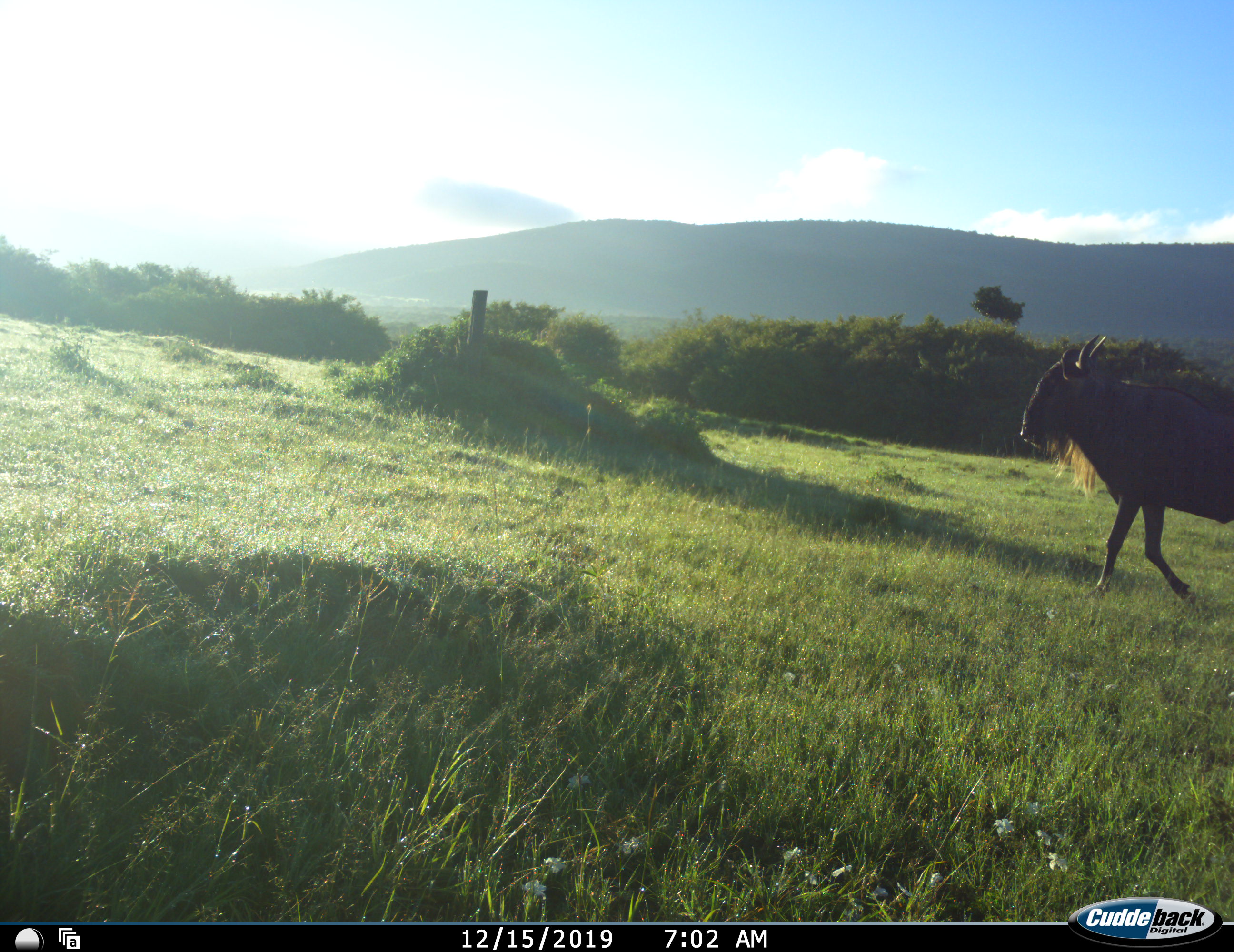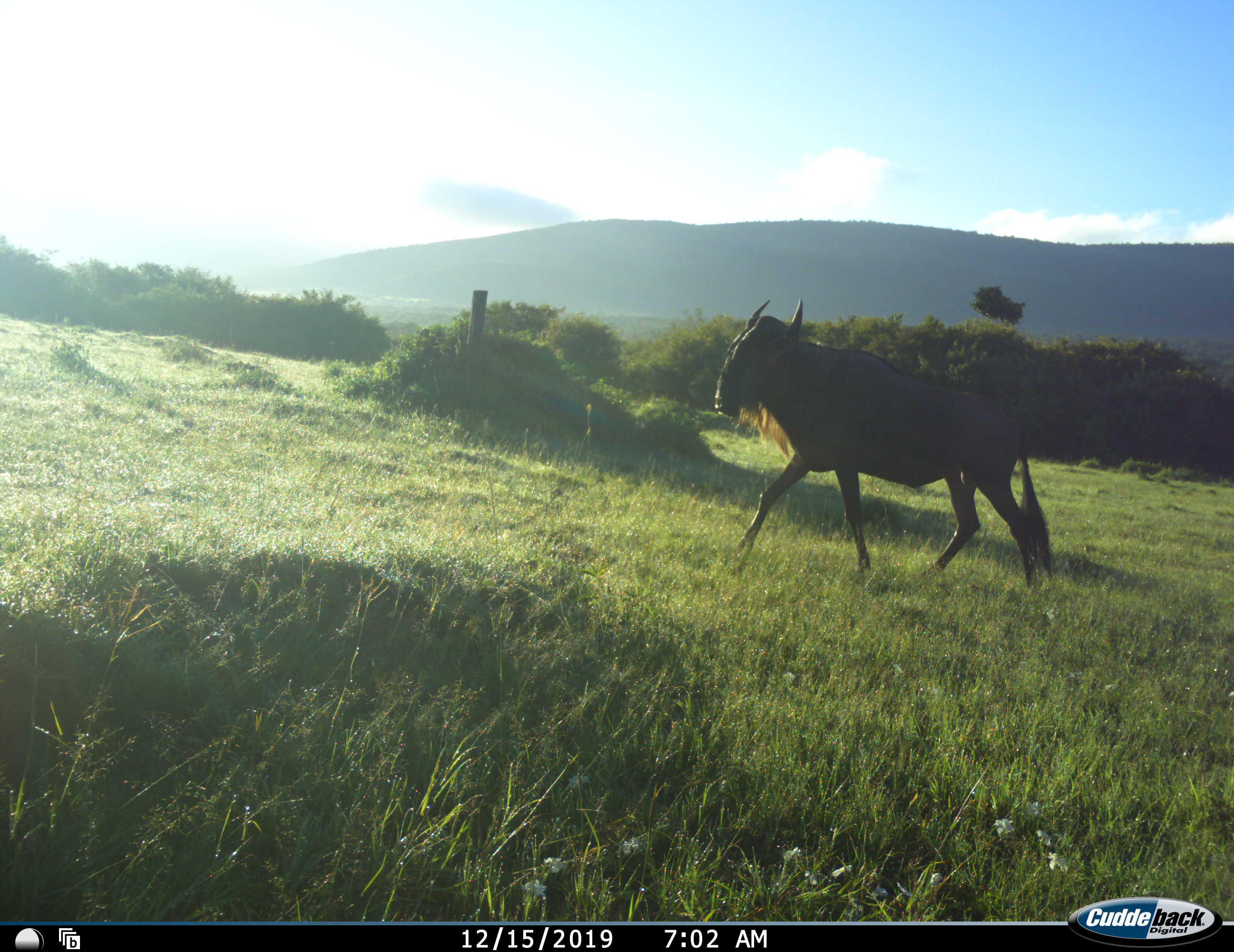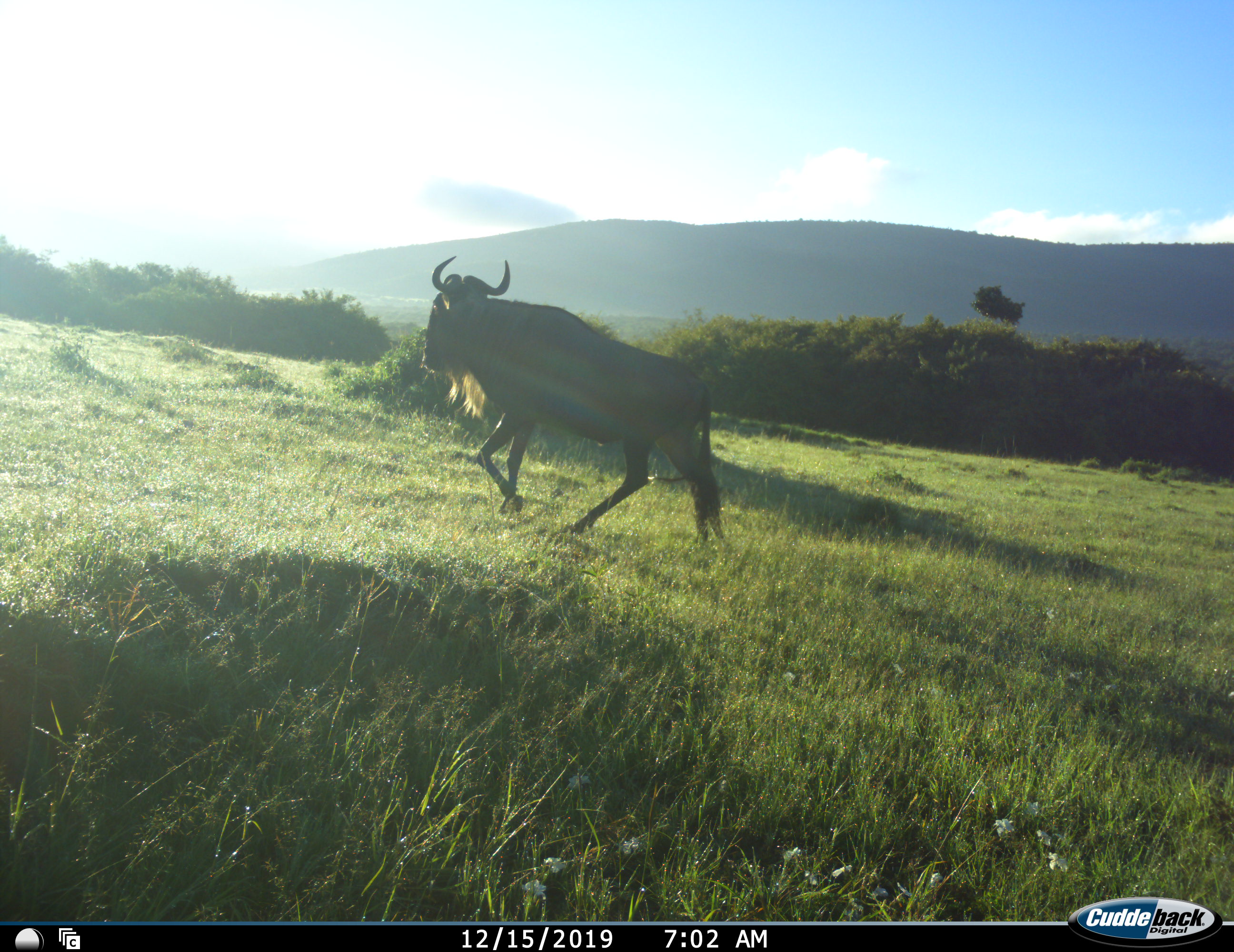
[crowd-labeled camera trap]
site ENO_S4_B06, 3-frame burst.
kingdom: Animalia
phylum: Chordata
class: Mammalia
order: Artiodactyla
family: Bovidae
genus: Connochaetes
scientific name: Connochaetes taurinus taurinus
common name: blue wildebeest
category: wildebeestblue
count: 1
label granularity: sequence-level